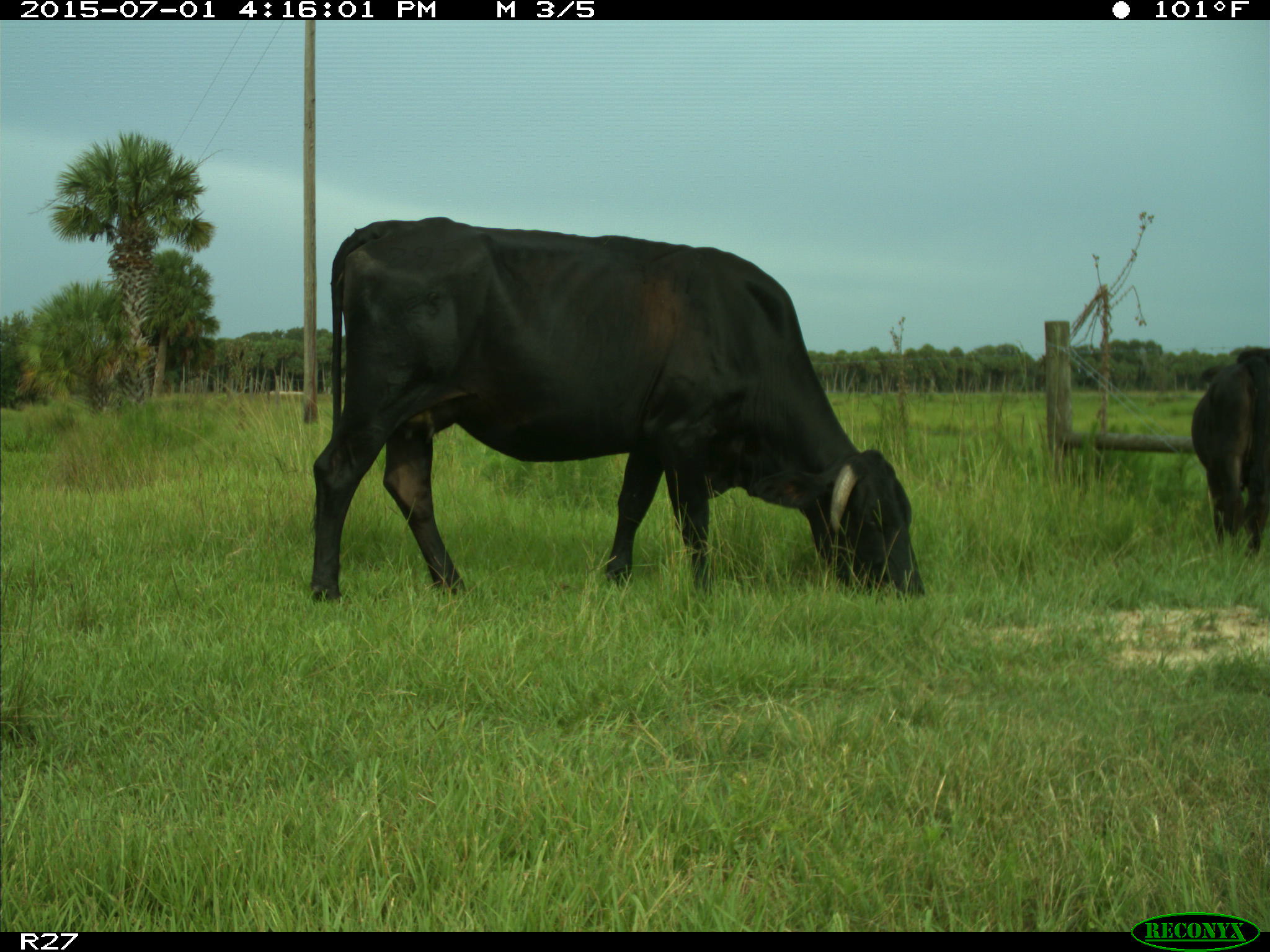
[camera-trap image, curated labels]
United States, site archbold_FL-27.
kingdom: Animalia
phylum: Chordata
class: Mammalia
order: Artiodactyla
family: Bovidae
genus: Bos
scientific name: Bos taurus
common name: domestic cow